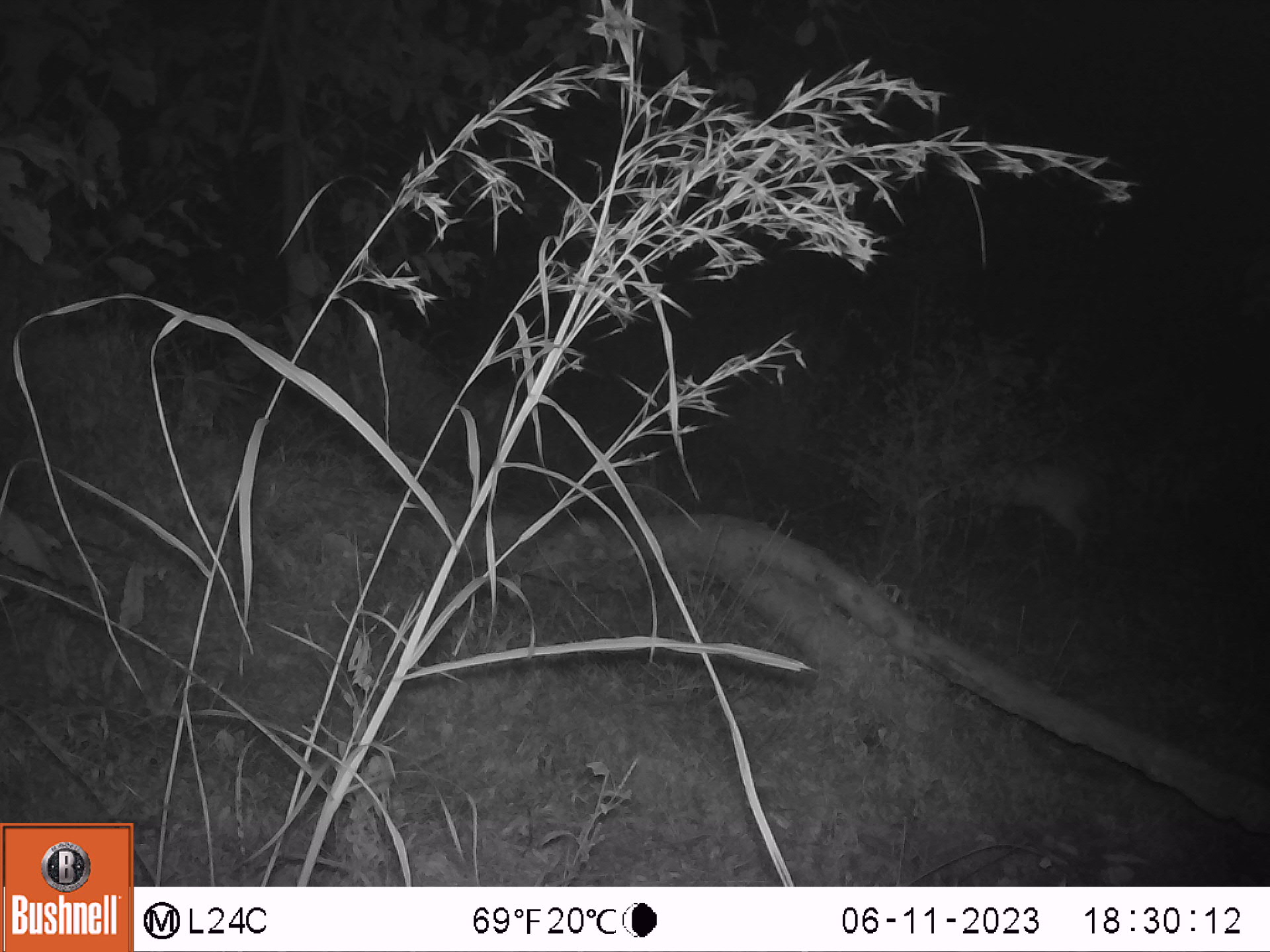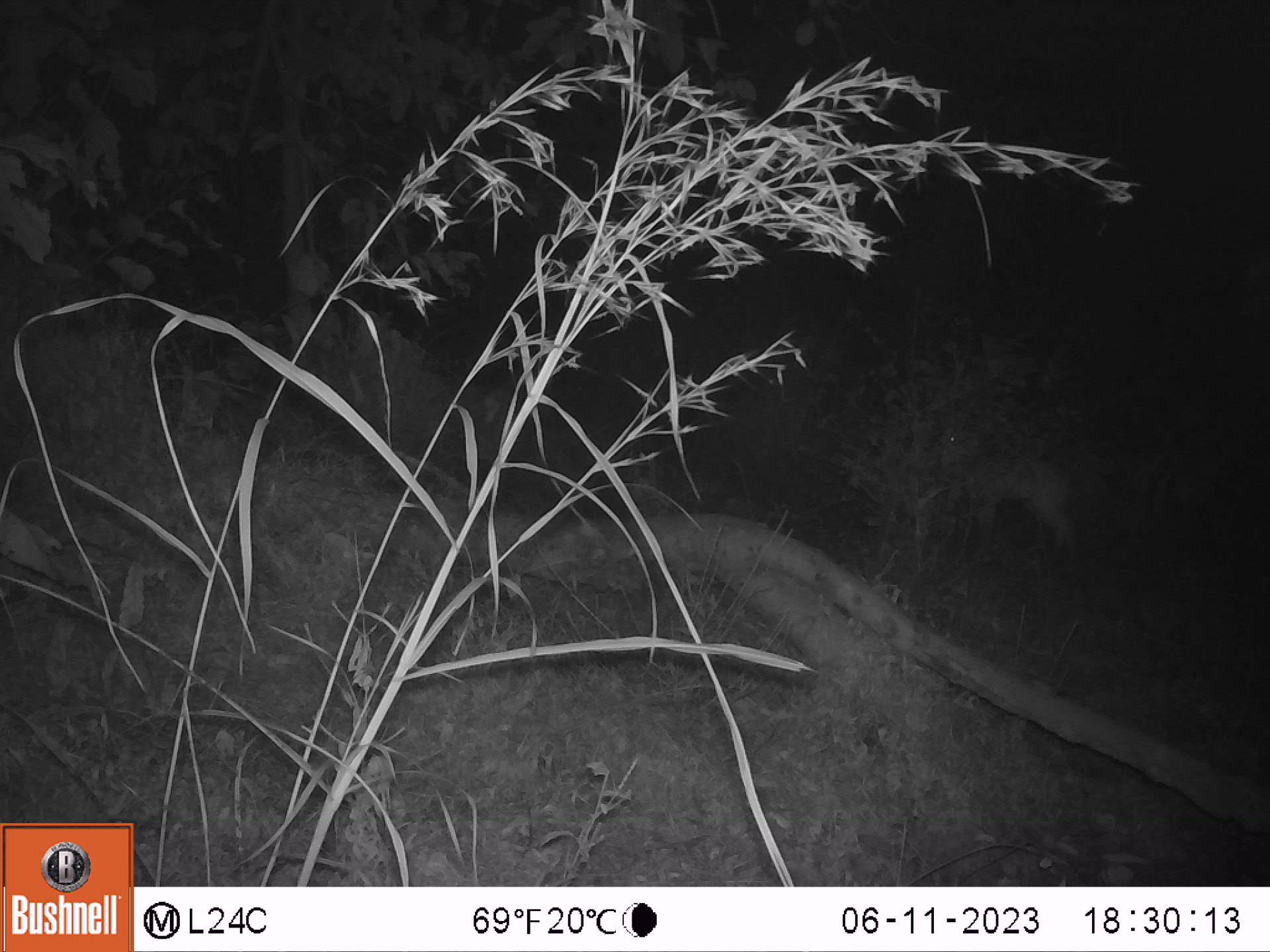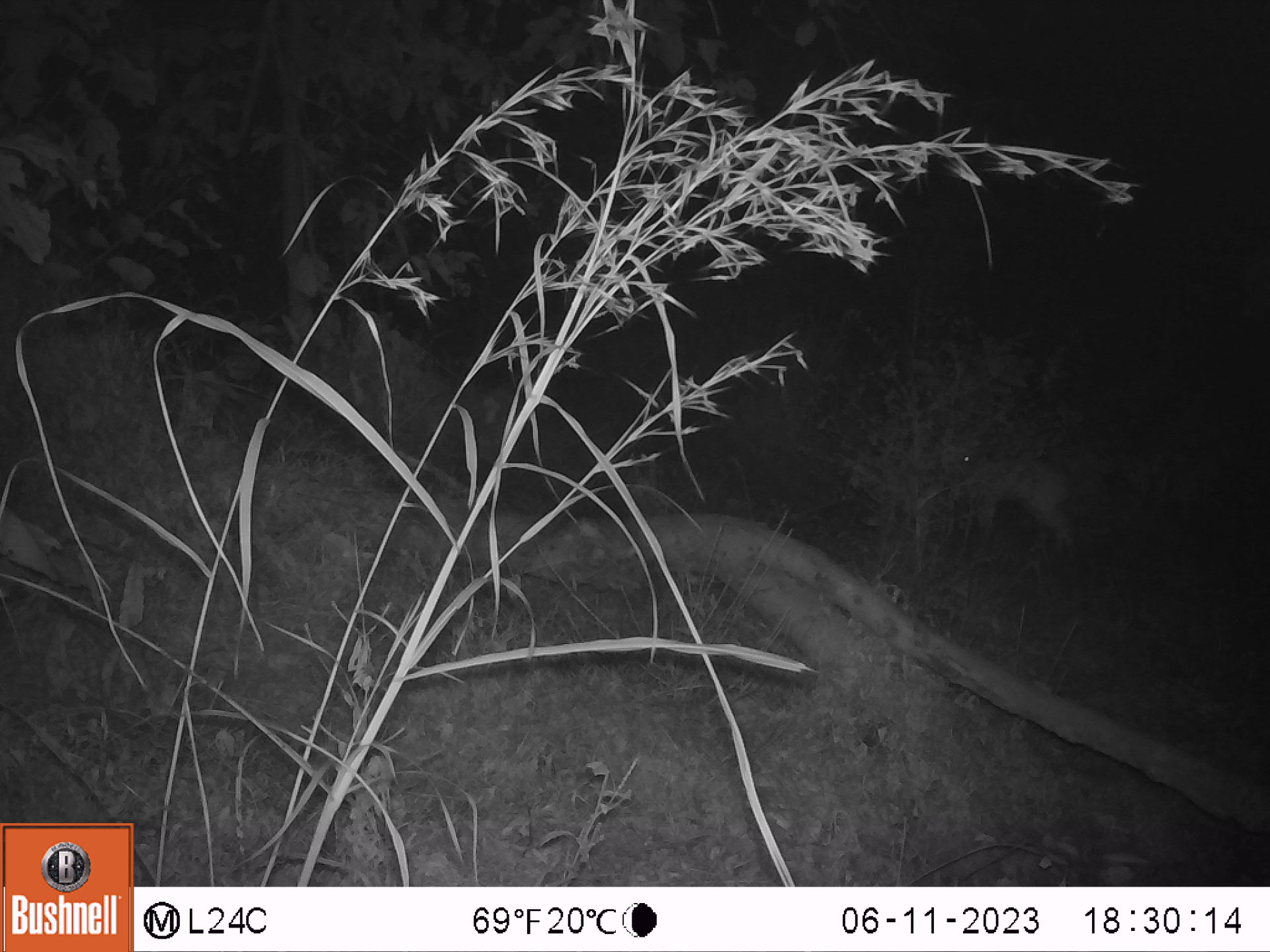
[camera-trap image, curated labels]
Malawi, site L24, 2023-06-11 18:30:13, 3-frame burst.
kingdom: Animalia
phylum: Chordata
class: Mammalia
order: Artiodactyla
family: Bovidae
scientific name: Antilopinae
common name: small antelope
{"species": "small antelope (Antilopinae)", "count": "1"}